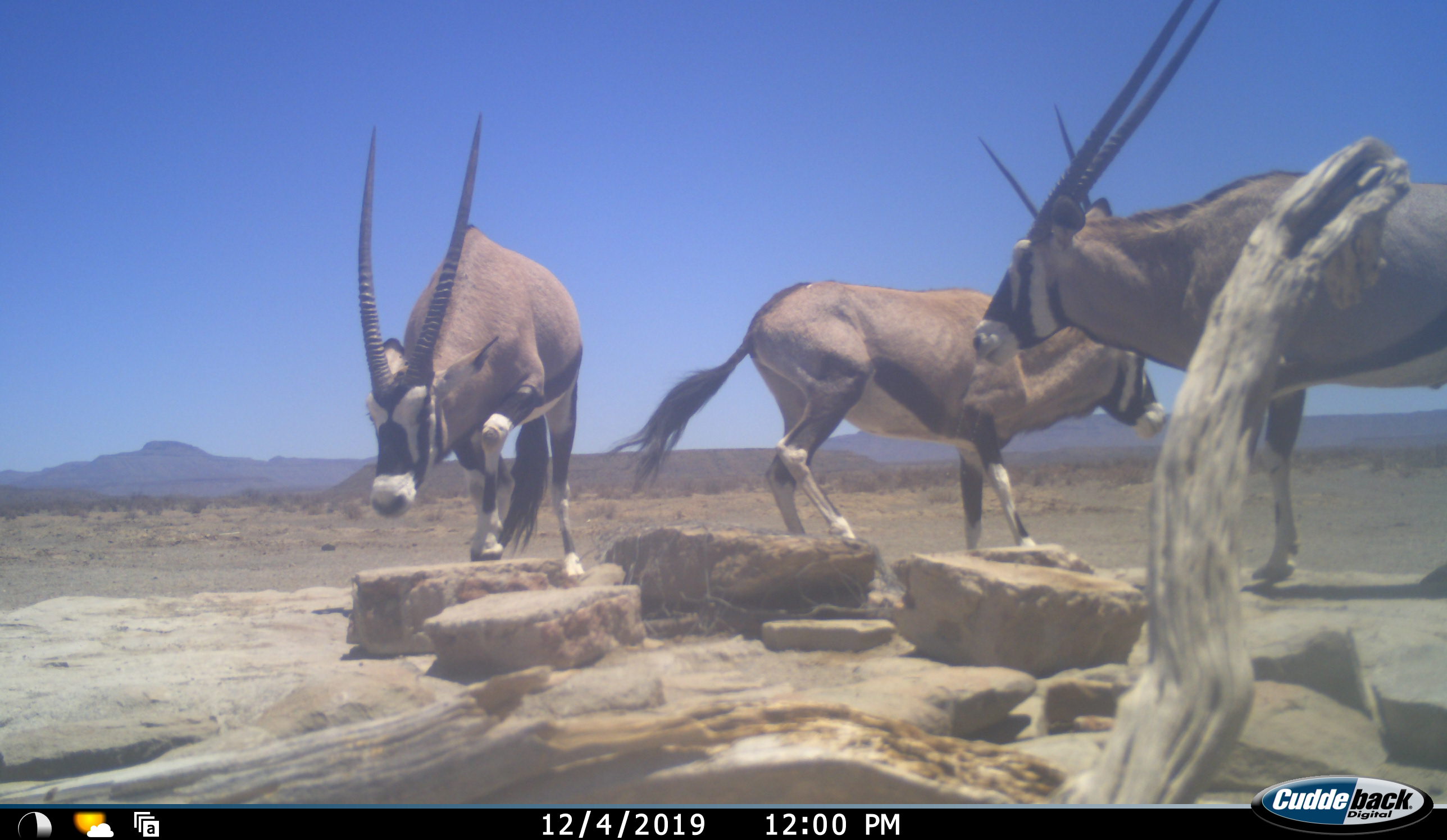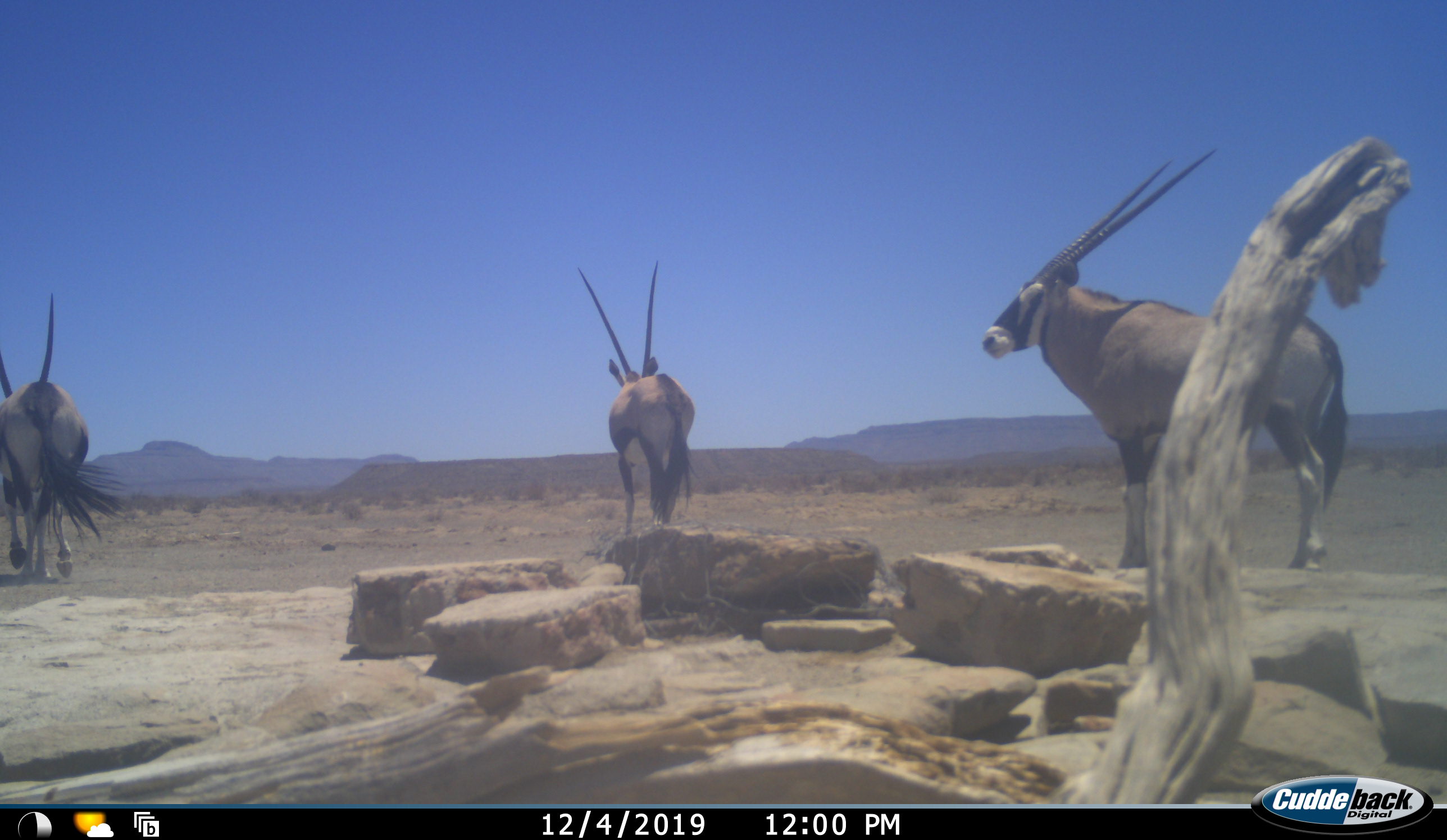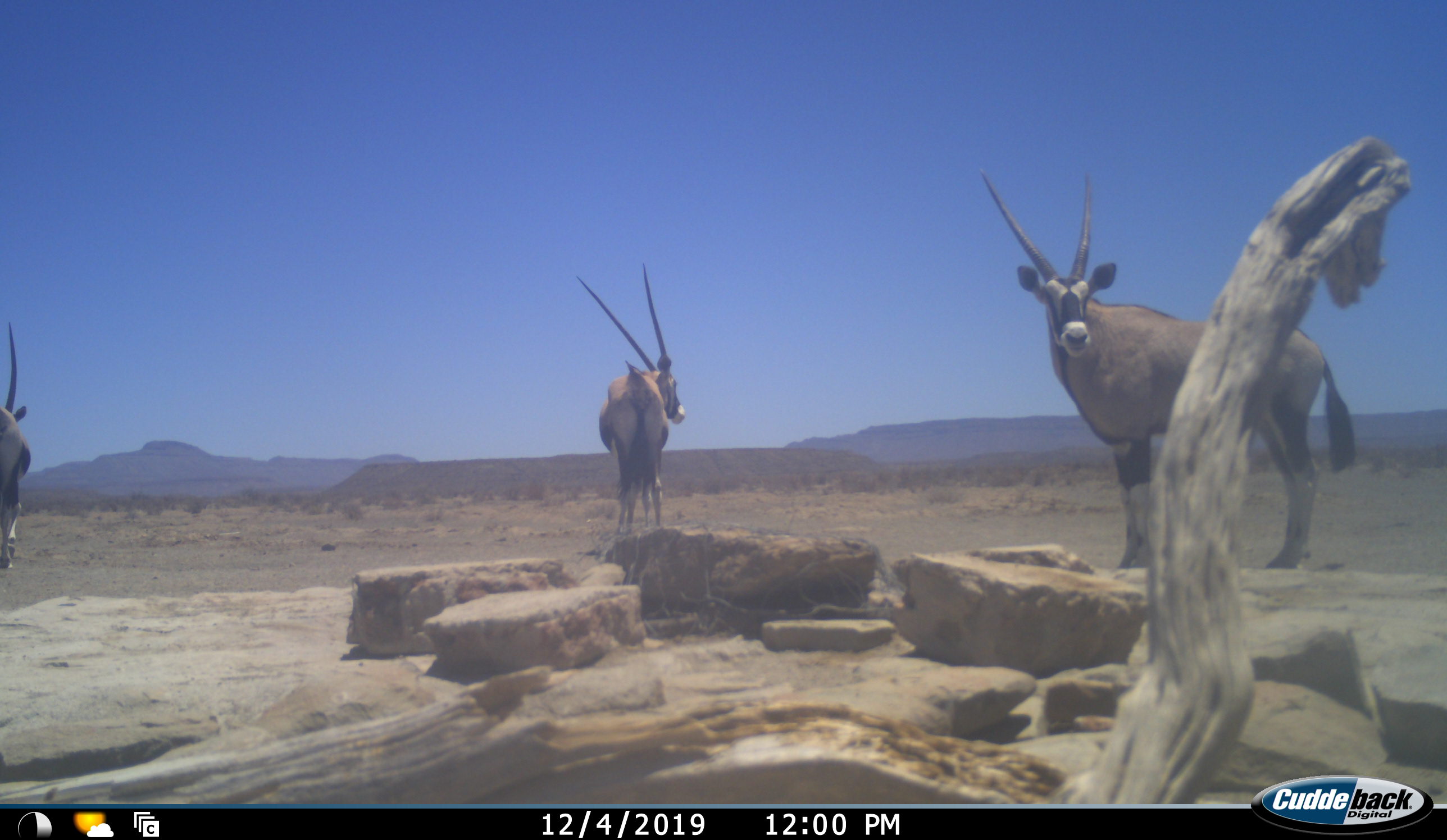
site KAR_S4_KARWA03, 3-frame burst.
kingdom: Animalia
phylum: Chordata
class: Mammalia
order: Artiodactyla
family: Bovidae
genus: Oryx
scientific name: Oryx gazella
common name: gemsbok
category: oryx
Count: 3.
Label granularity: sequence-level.